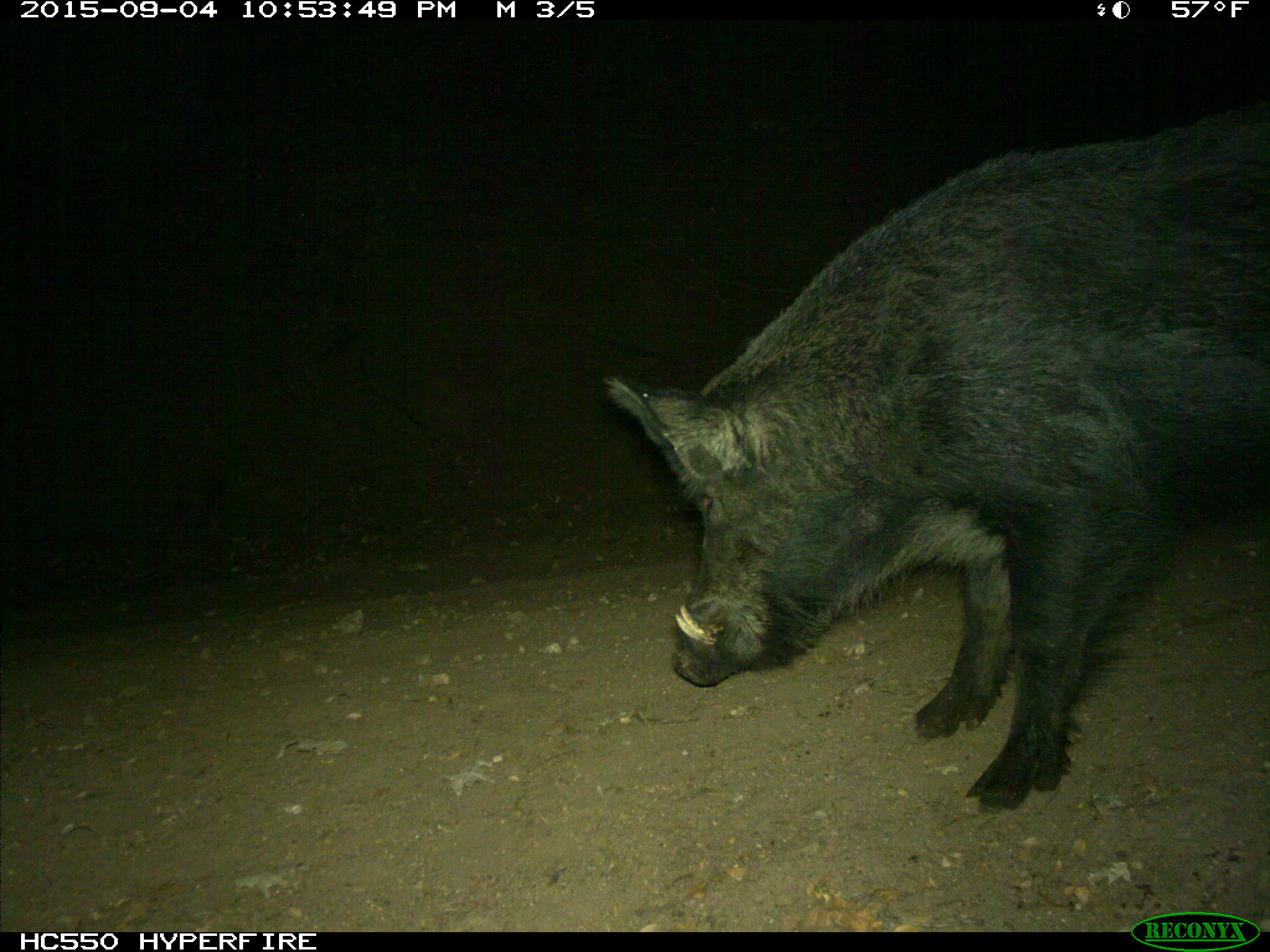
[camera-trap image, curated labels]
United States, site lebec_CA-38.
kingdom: Animalia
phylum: Chordata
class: Mammalia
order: Artiodactyla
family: Suidae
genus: Sus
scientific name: Sus scrofa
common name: wild boar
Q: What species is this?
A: Sus scrofa (wild boar).